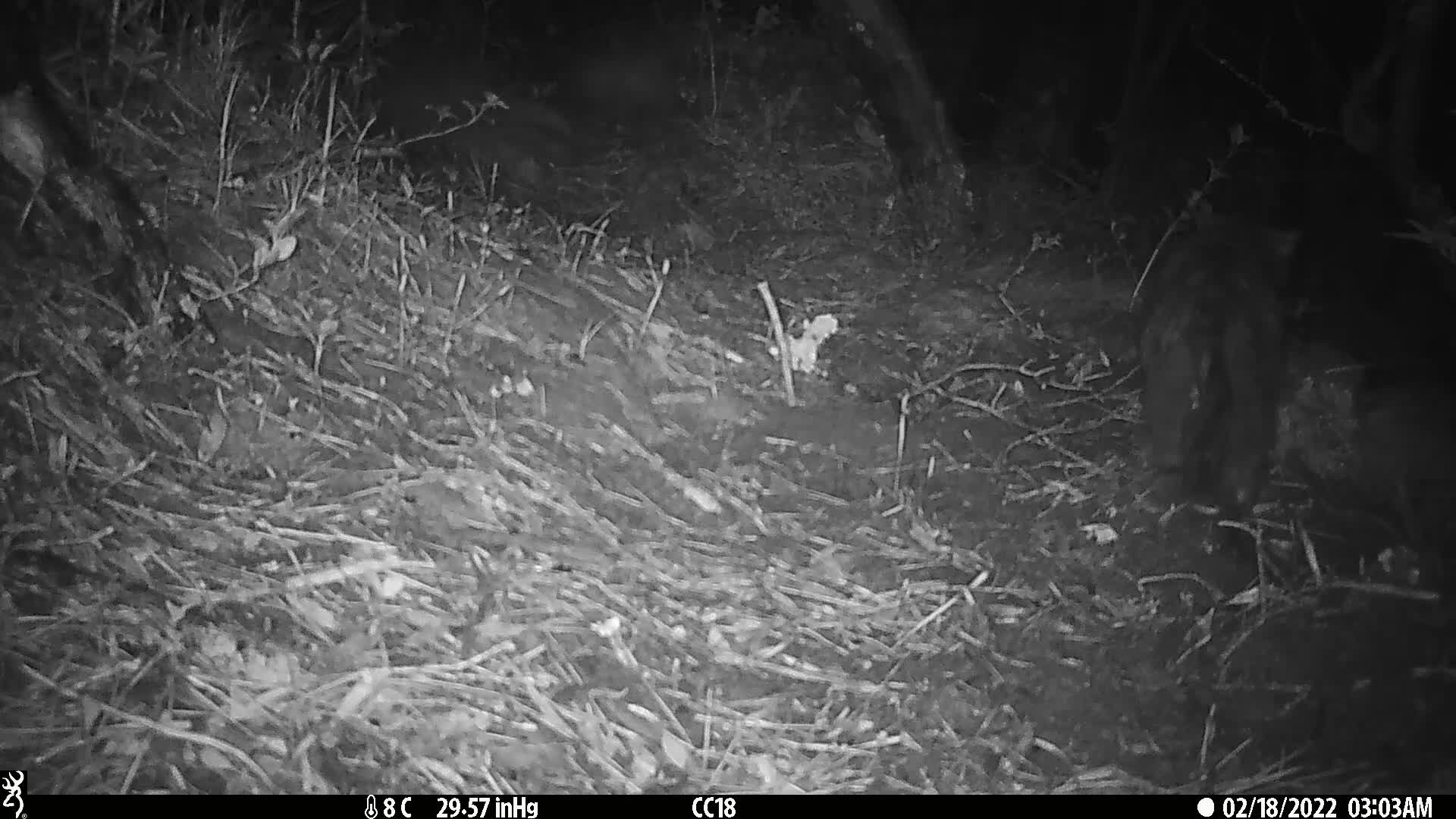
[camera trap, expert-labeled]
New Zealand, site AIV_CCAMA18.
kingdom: Animalia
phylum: Chordata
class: Mammalia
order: Carnivora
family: Felidae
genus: Felis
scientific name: Felis catus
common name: domestic cat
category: cat